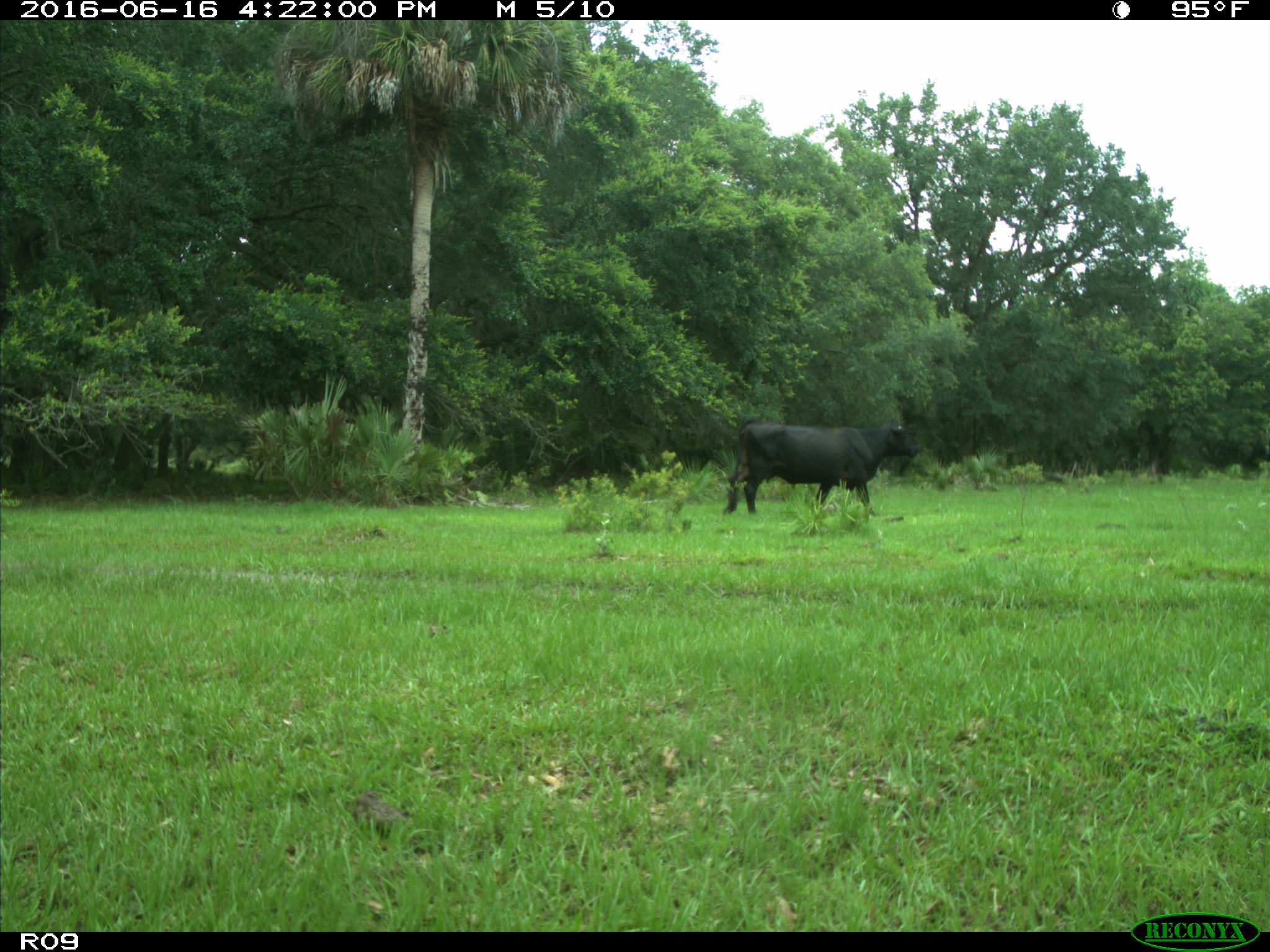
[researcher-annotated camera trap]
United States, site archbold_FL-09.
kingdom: Animalia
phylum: Chordata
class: Mammalia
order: Artiodactyla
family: Bovidae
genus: Bos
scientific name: Bos taurus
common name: domestic cow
Bos taurus (domestic cow).